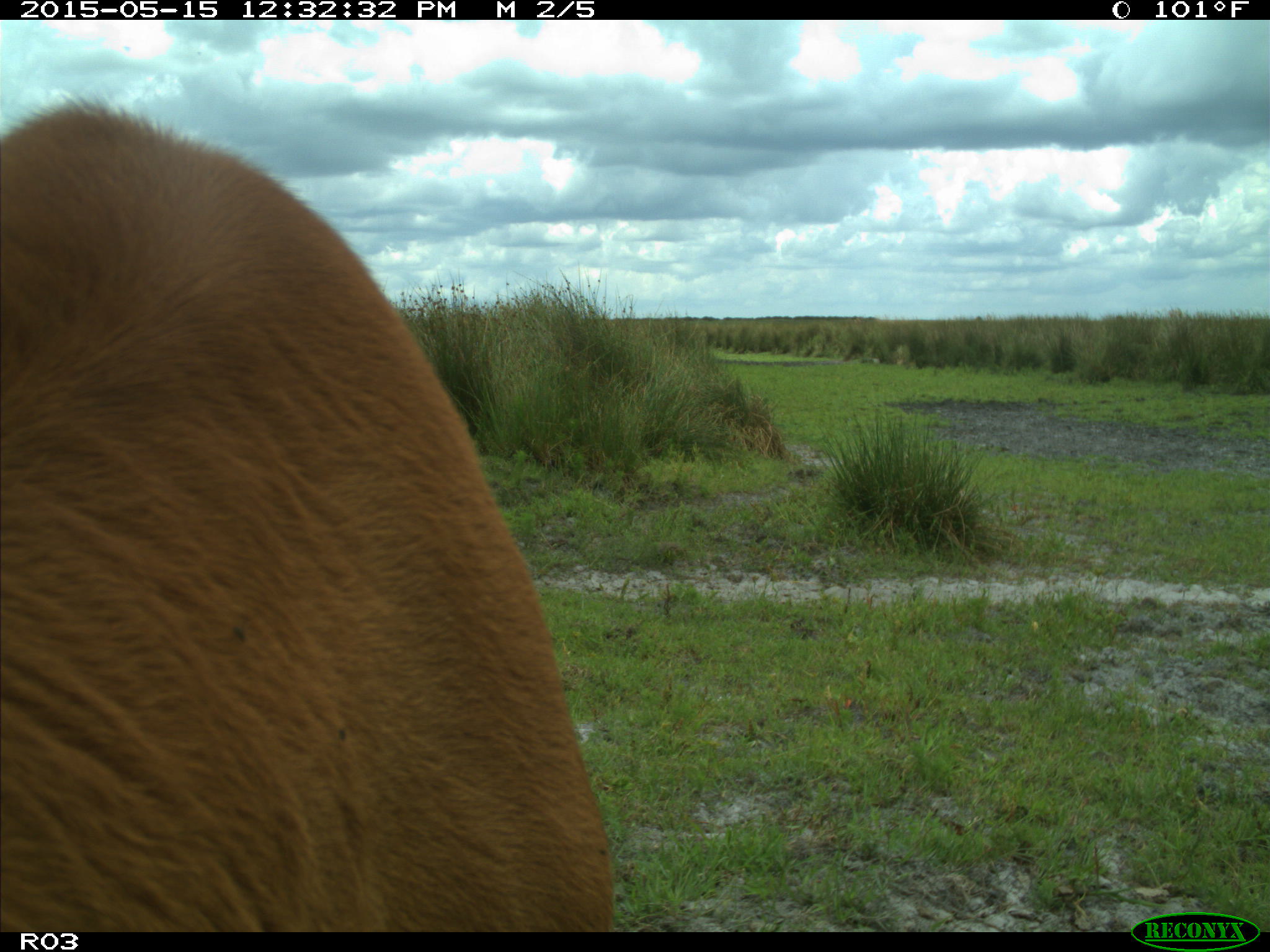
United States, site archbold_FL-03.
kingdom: Animalia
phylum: Chordata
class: Mammalia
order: Artiodactyla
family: Bovidae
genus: Bos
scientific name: Bos taurus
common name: domestic cow